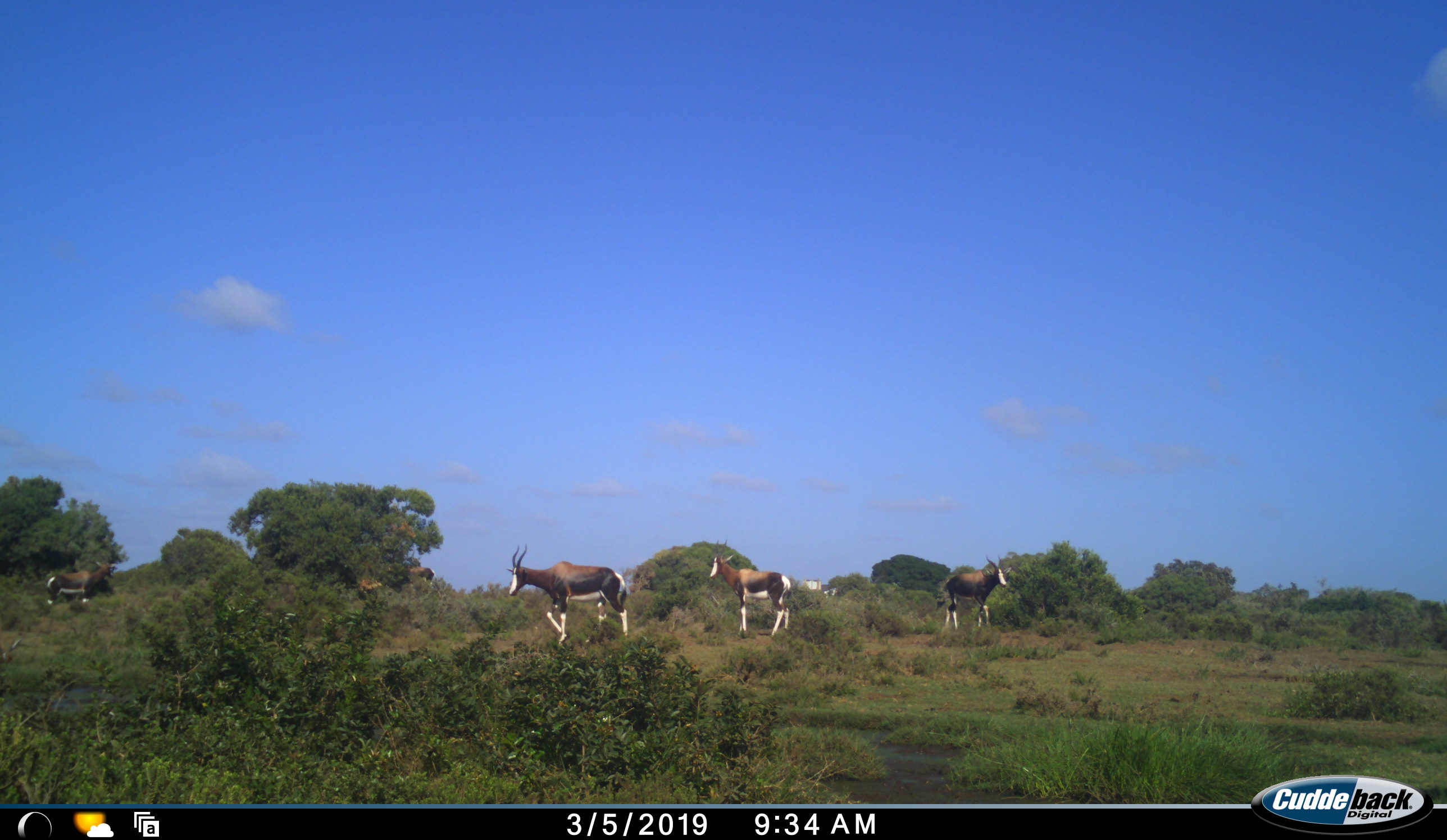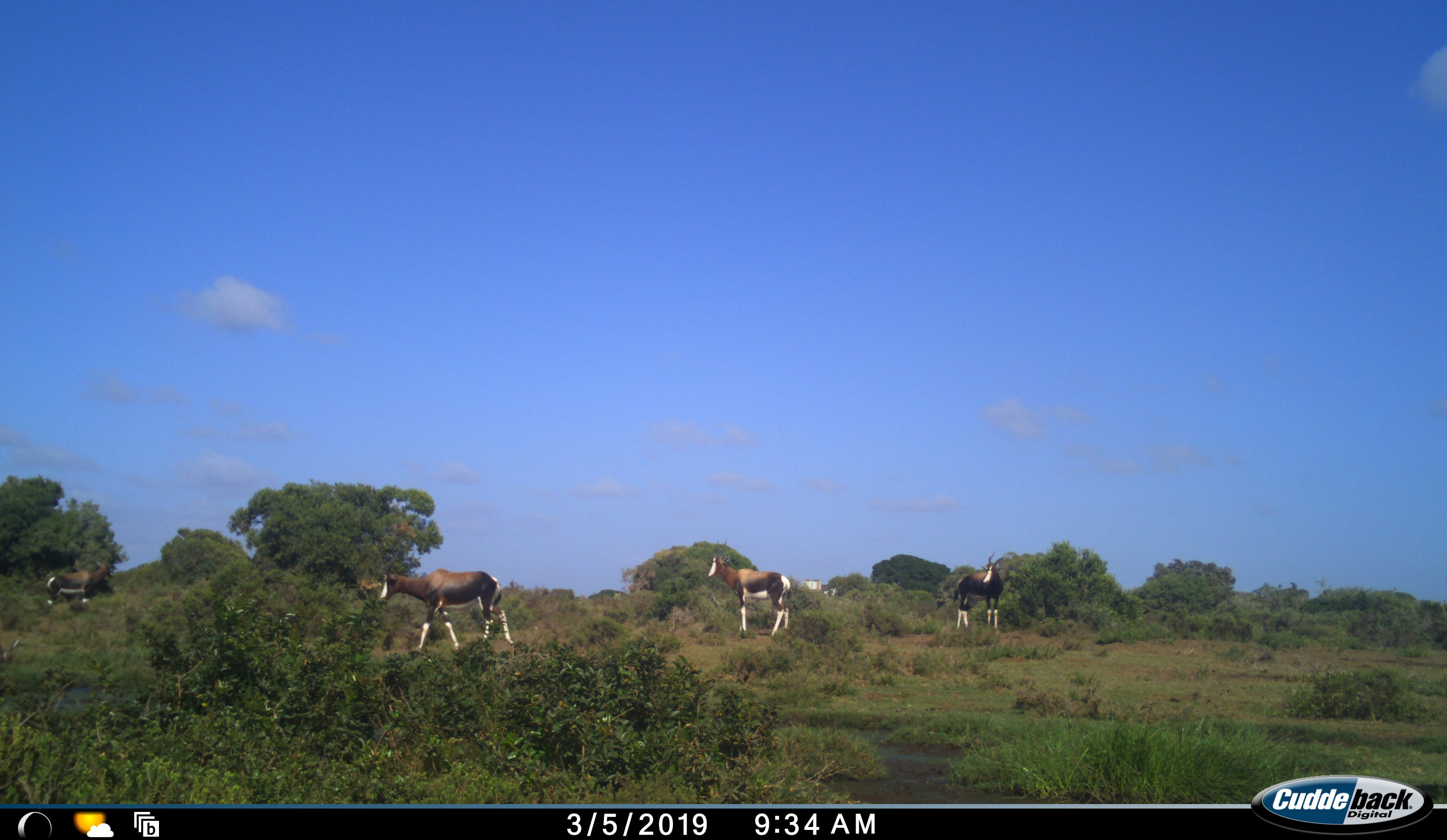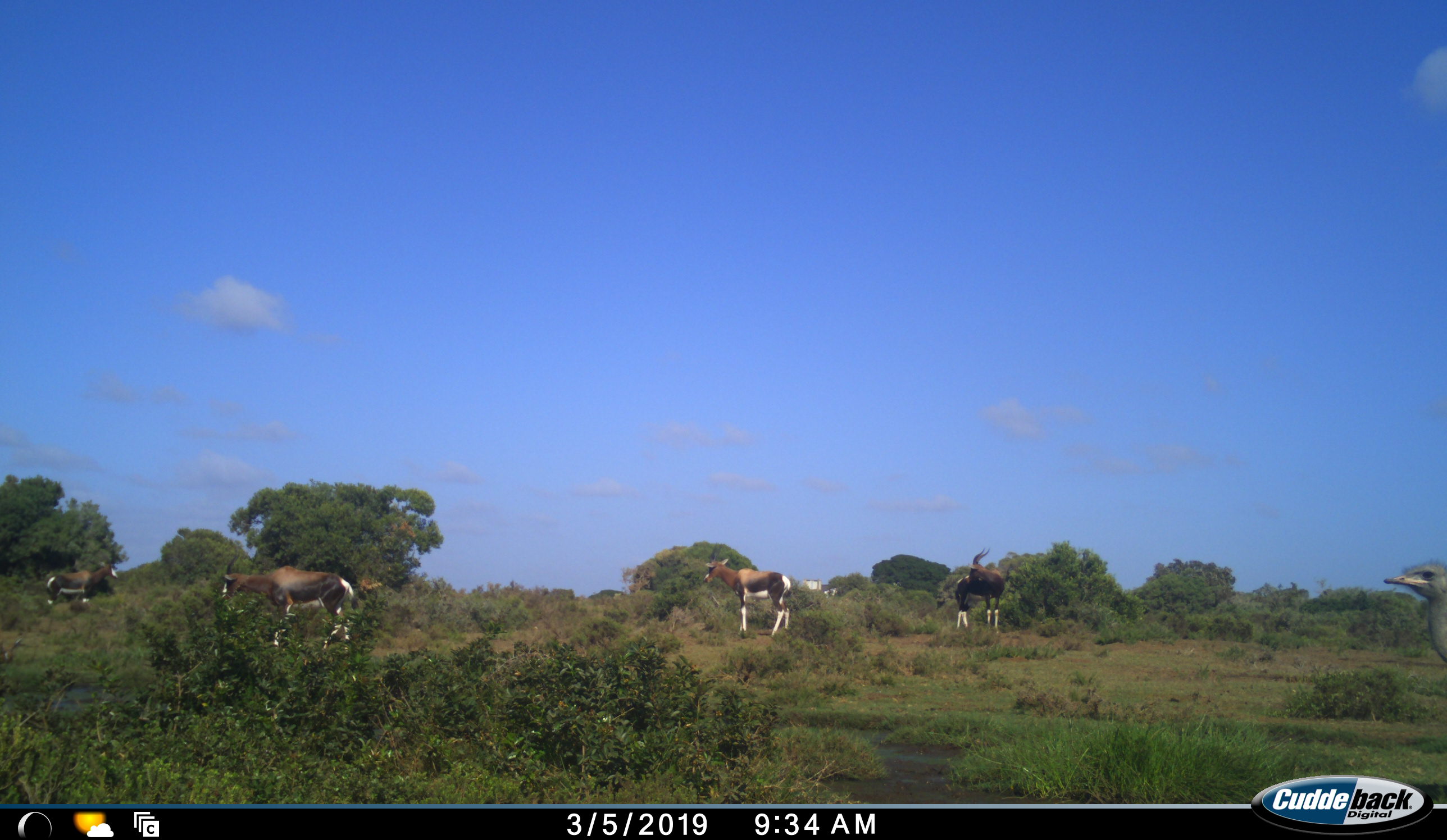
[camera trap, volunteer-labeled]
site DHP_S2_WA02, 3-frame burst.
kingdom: Animalia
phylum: Chordata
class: Mammalia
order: Artiodactyla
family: Bovidae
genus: Damaliscus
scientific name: Damaliscus pygargus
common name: bontebok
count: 4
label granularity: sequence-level